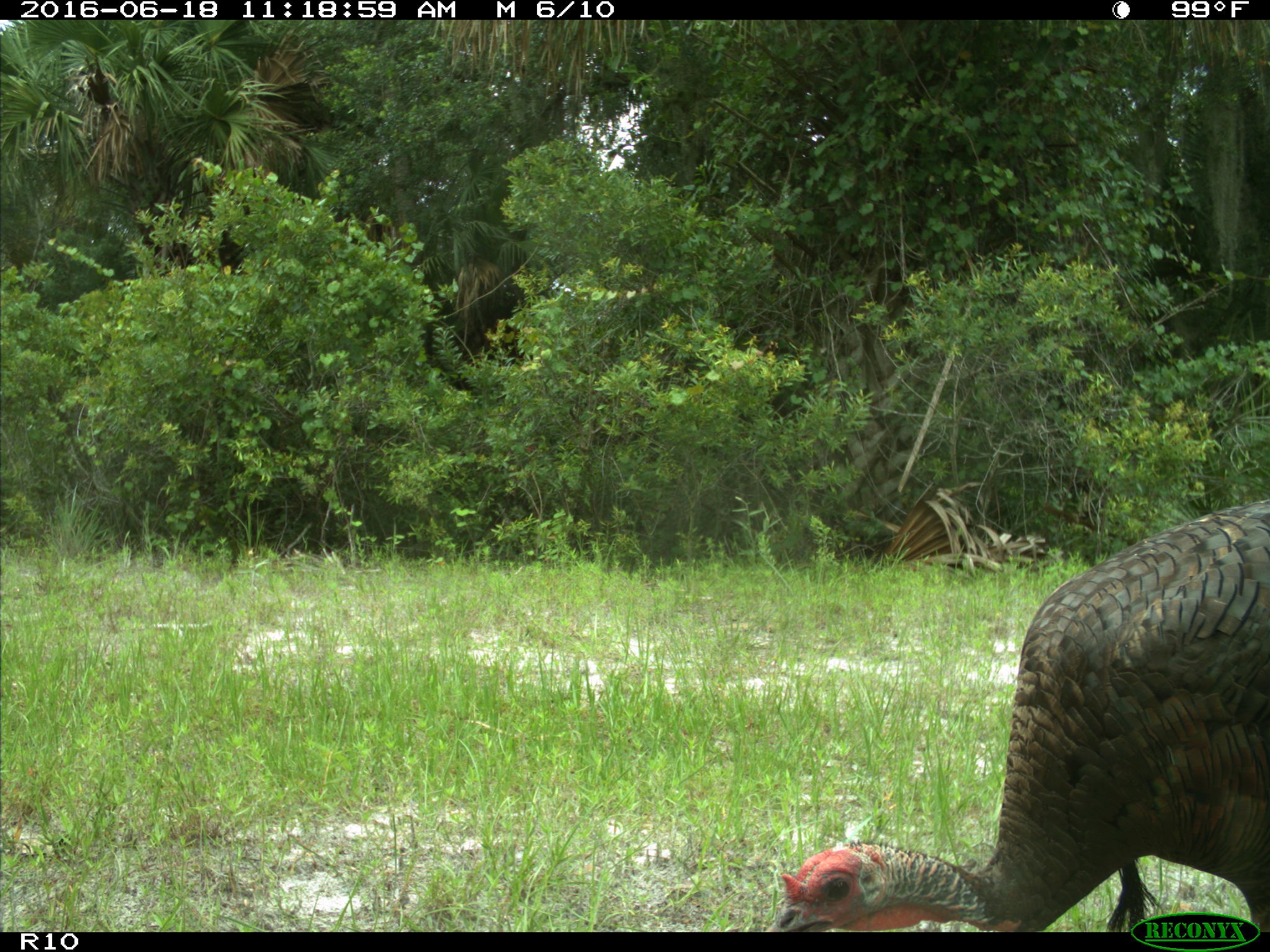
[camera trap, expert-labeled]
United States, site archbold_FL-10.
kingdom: Animalia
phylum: Chordata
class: Aves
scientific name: Aves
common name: birds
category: unidentified bird